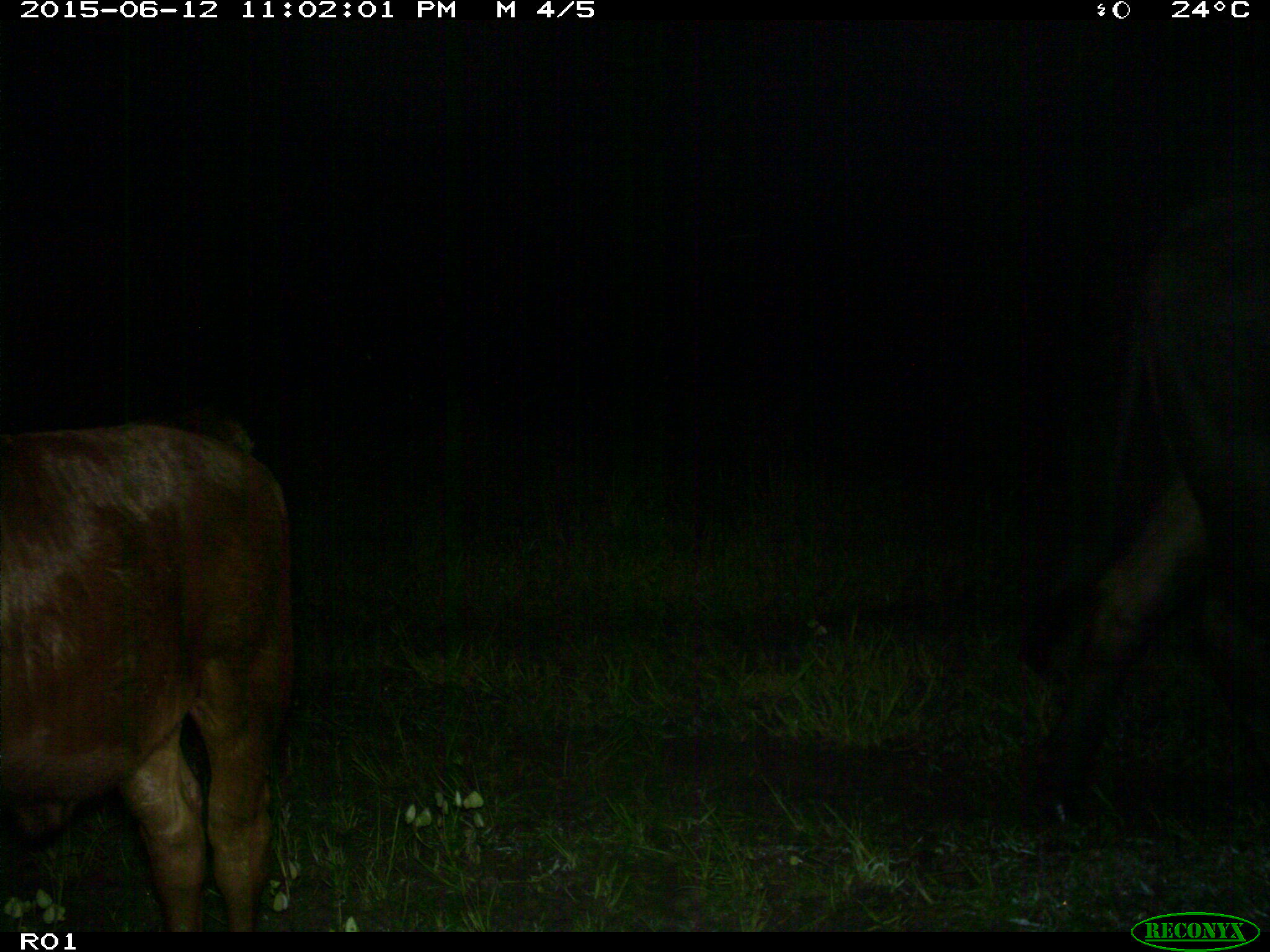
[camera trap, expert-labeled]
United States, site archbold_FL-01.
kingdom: Animalia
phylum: Chordata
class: Mammalia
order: Artiodactyla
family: Bovidae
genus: Bos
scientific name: Bos taurus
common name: domestic cow